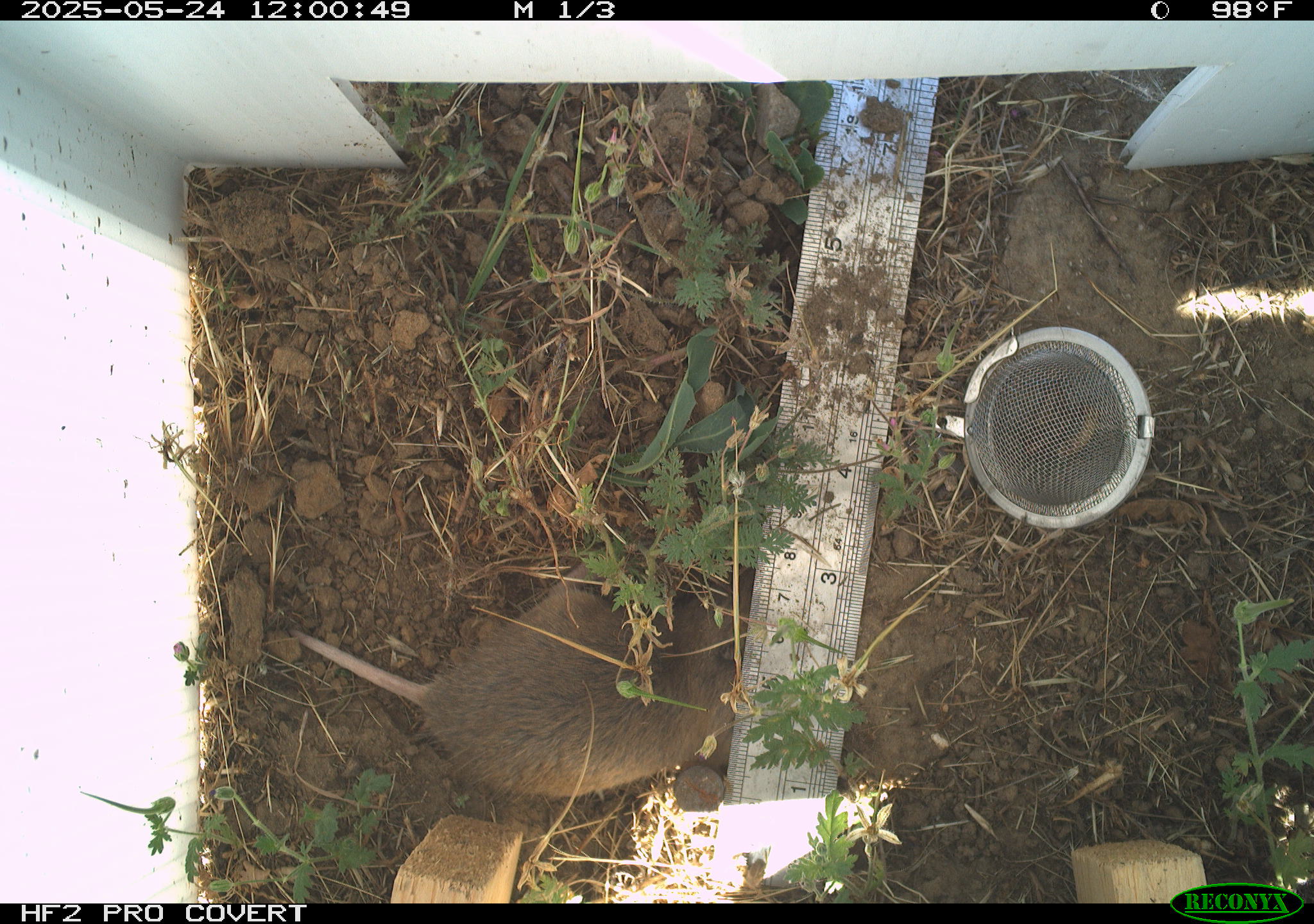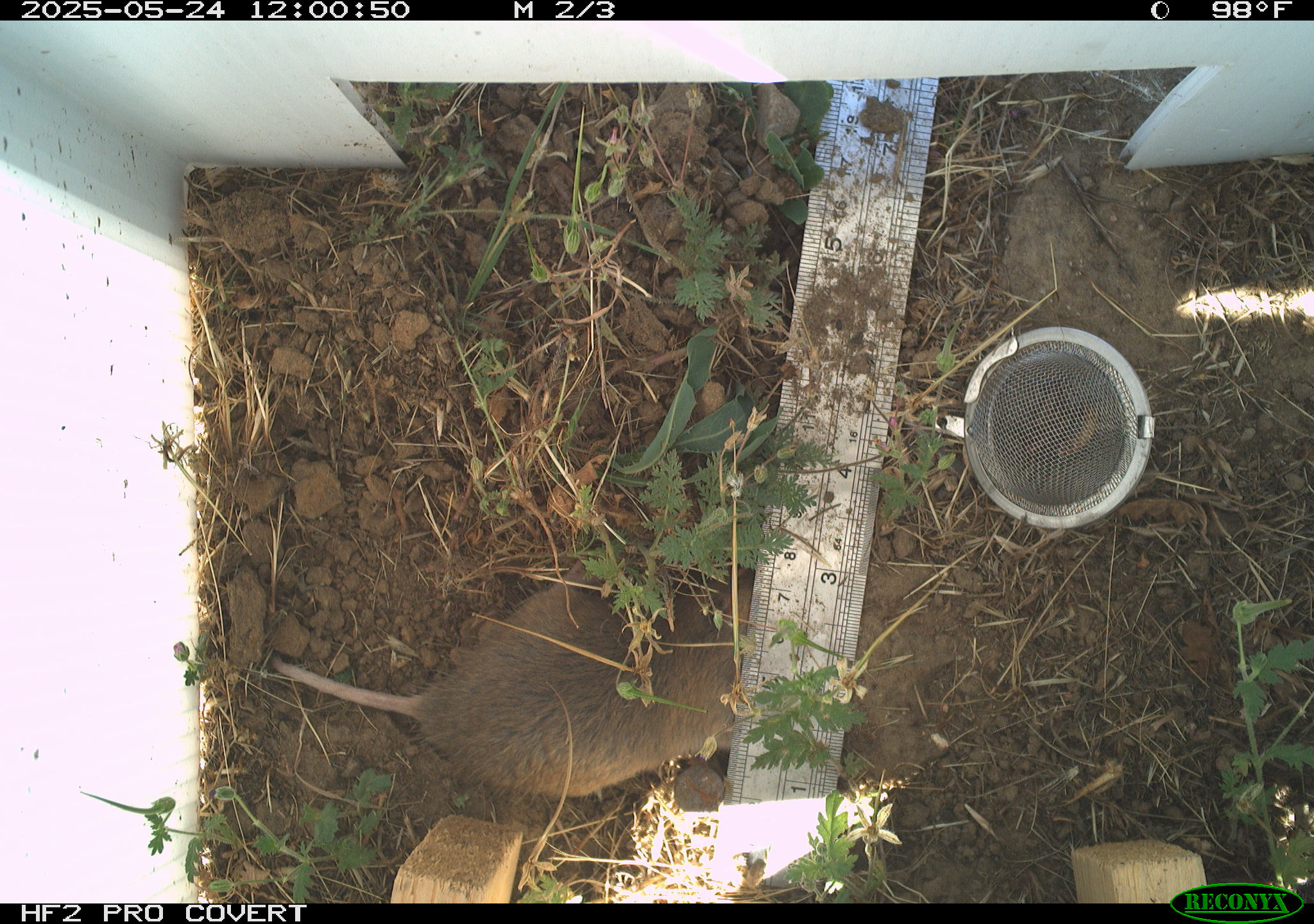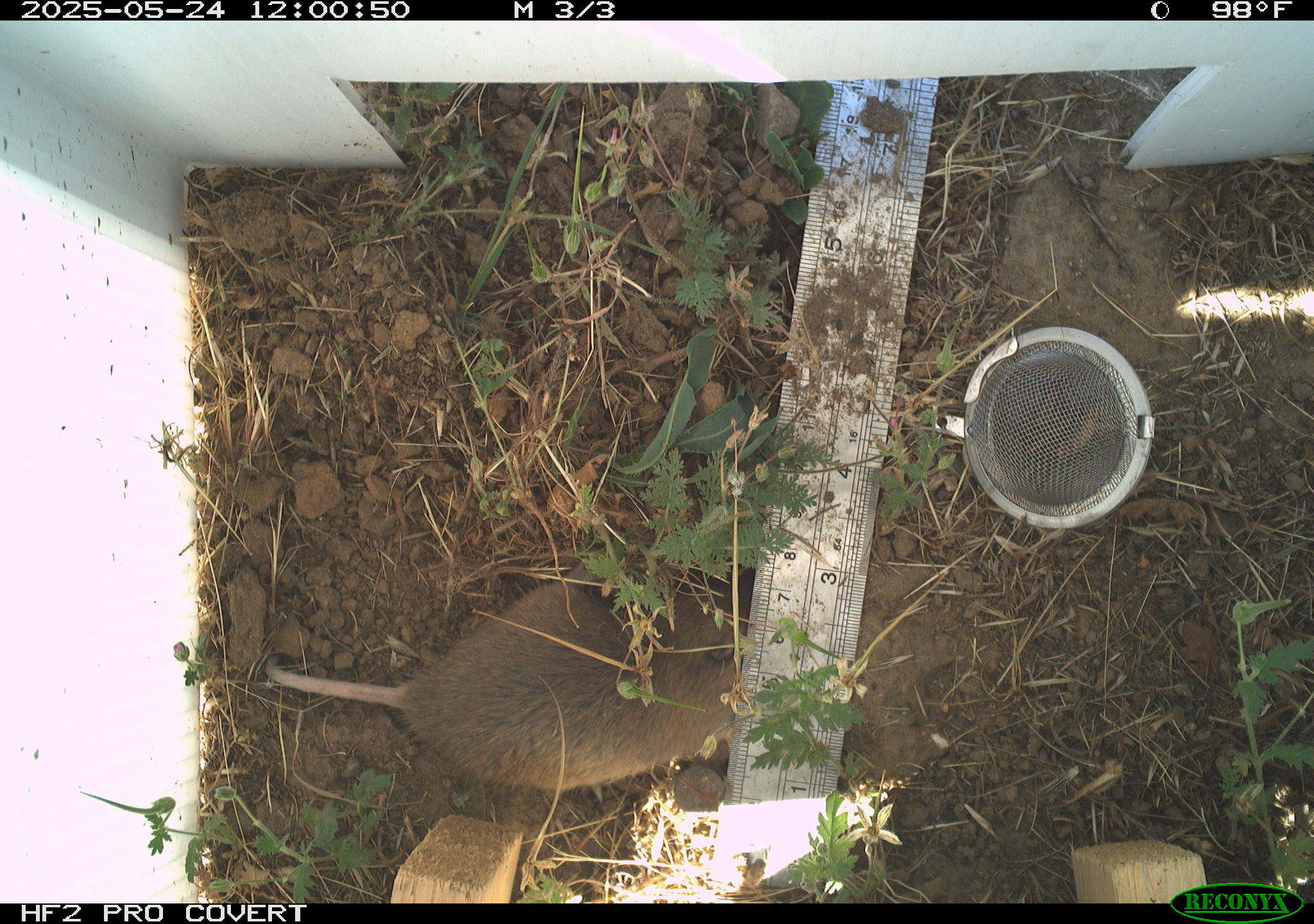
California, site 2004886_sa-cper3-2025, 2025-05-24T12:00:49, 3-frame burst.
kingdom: Animalia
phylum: Chordata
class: Mammalia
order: Rodentia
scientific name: Rodentia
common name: rodent